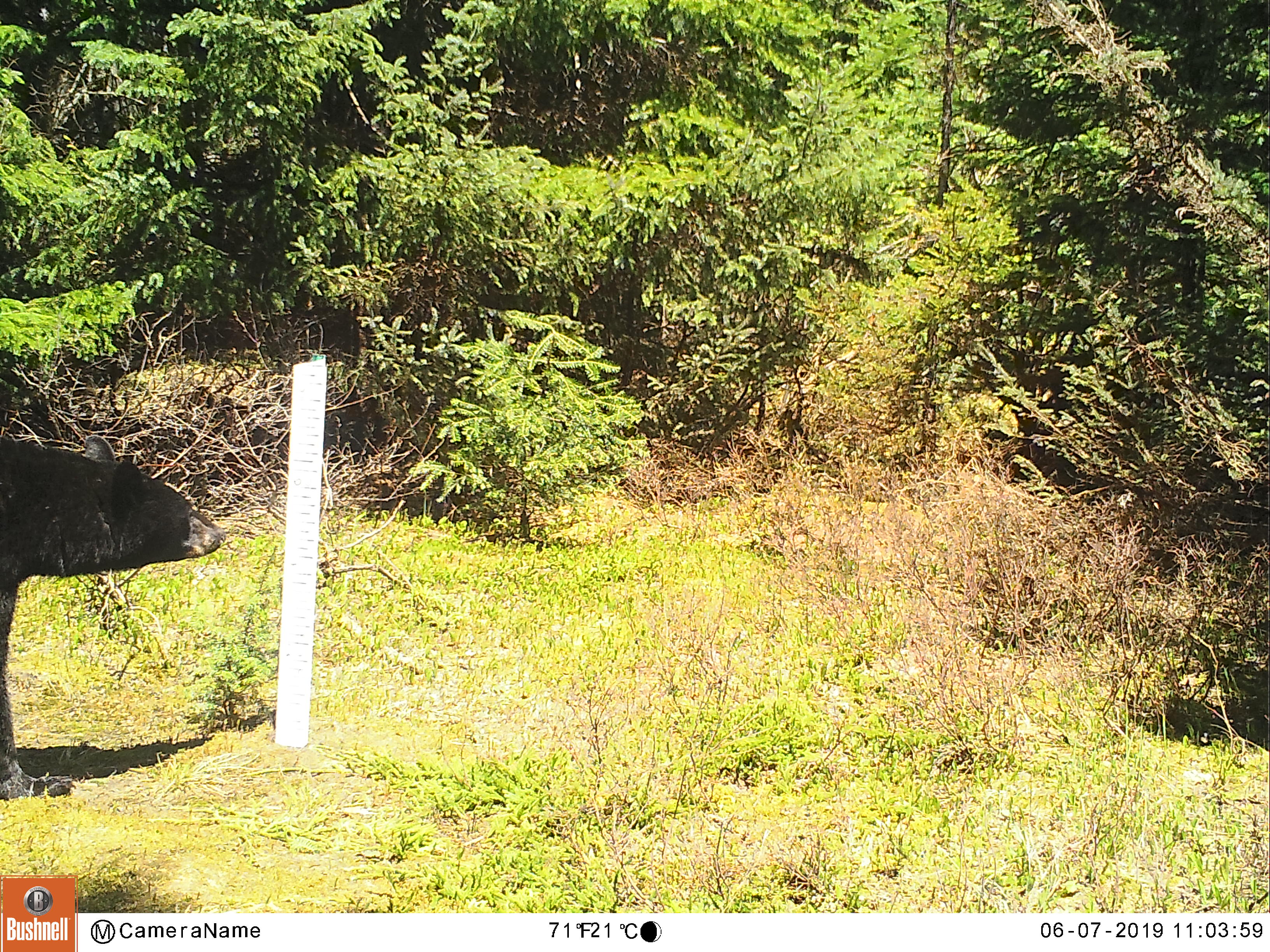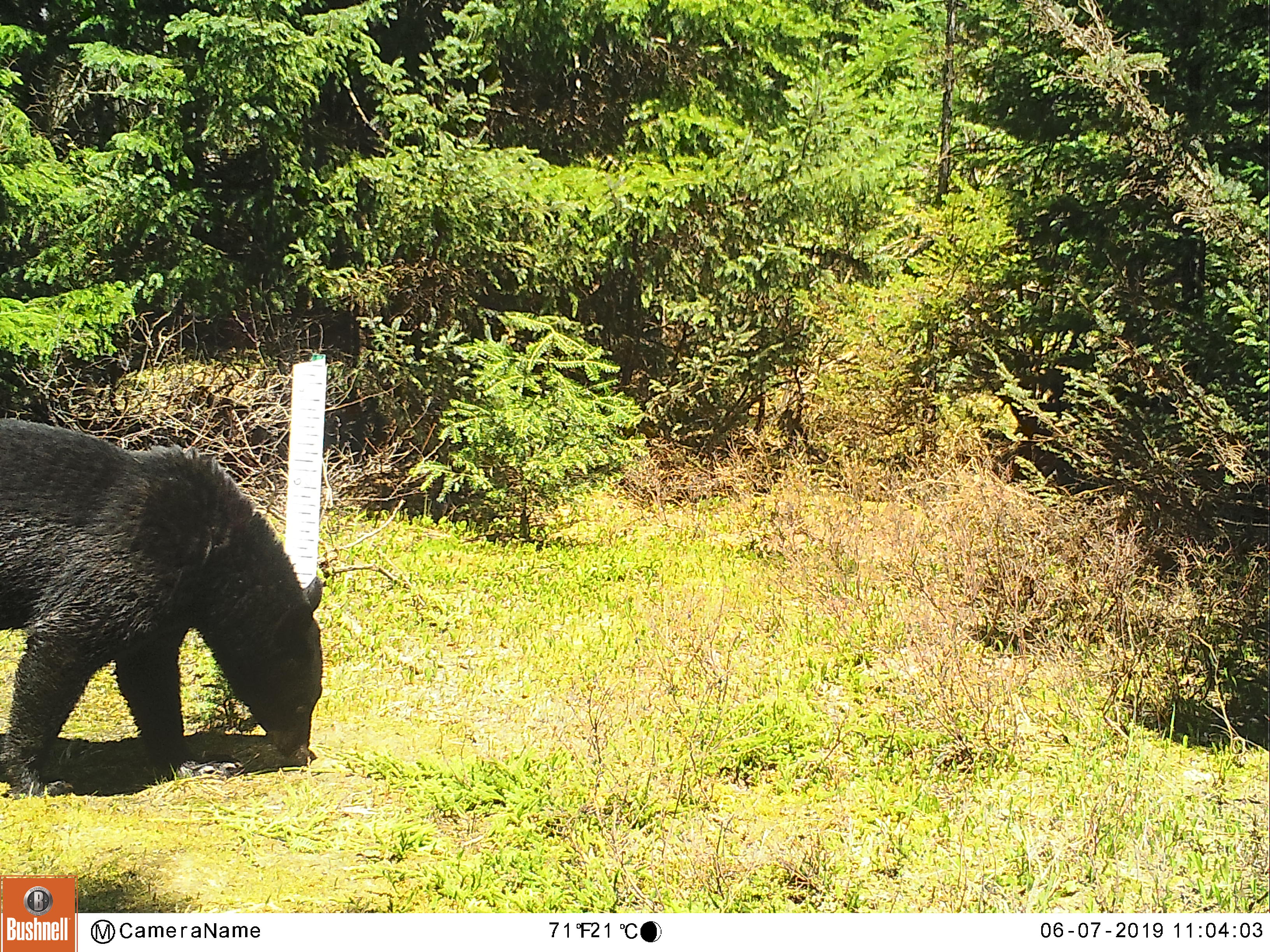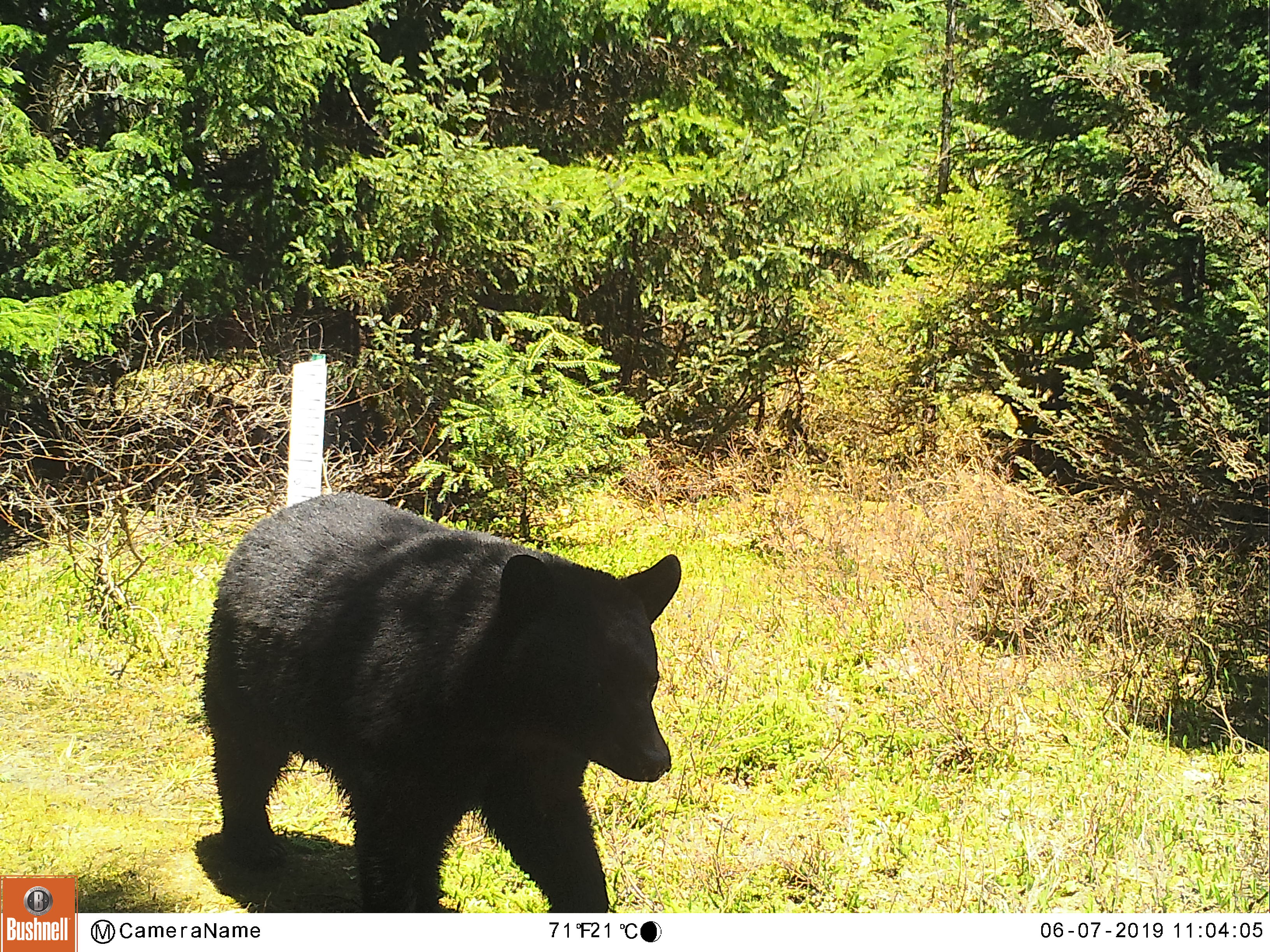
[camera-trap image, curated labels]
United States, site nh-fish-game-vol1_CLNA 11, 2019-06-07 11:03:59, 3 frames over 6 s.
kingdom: Animalia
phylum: Chordata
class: Mammalia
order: Carnivora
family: Ursidae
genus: Ursus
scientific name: Ursus americanus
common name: black bear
Black bear (Ursus americanus).